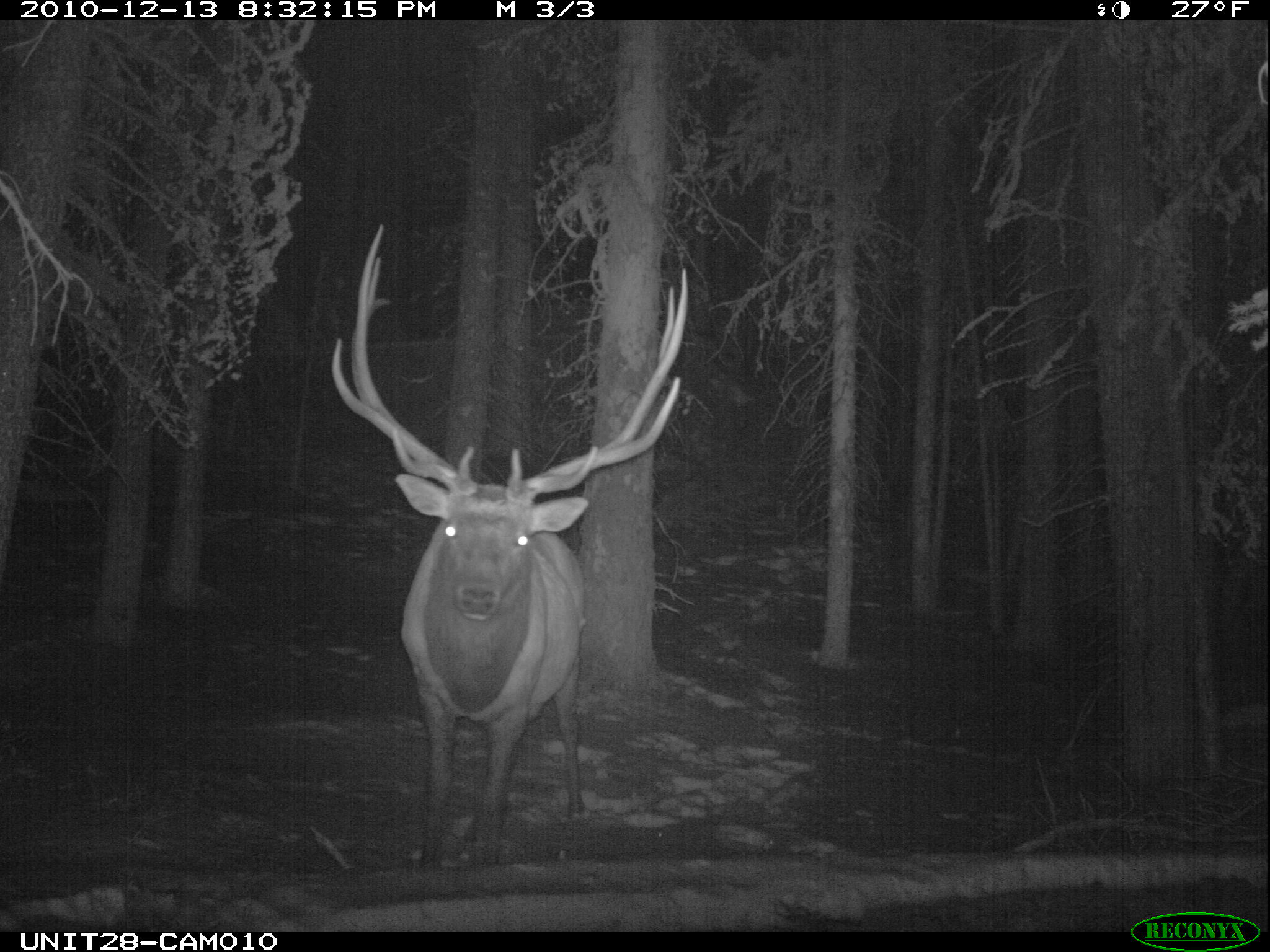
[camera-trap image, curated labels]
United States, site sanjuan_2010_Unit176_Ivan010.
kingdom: Animalia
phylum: Chordata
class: Mammalia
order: Artiodactyla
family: Cervidae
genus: Cervus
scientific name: Cervus elaphus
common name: red deer